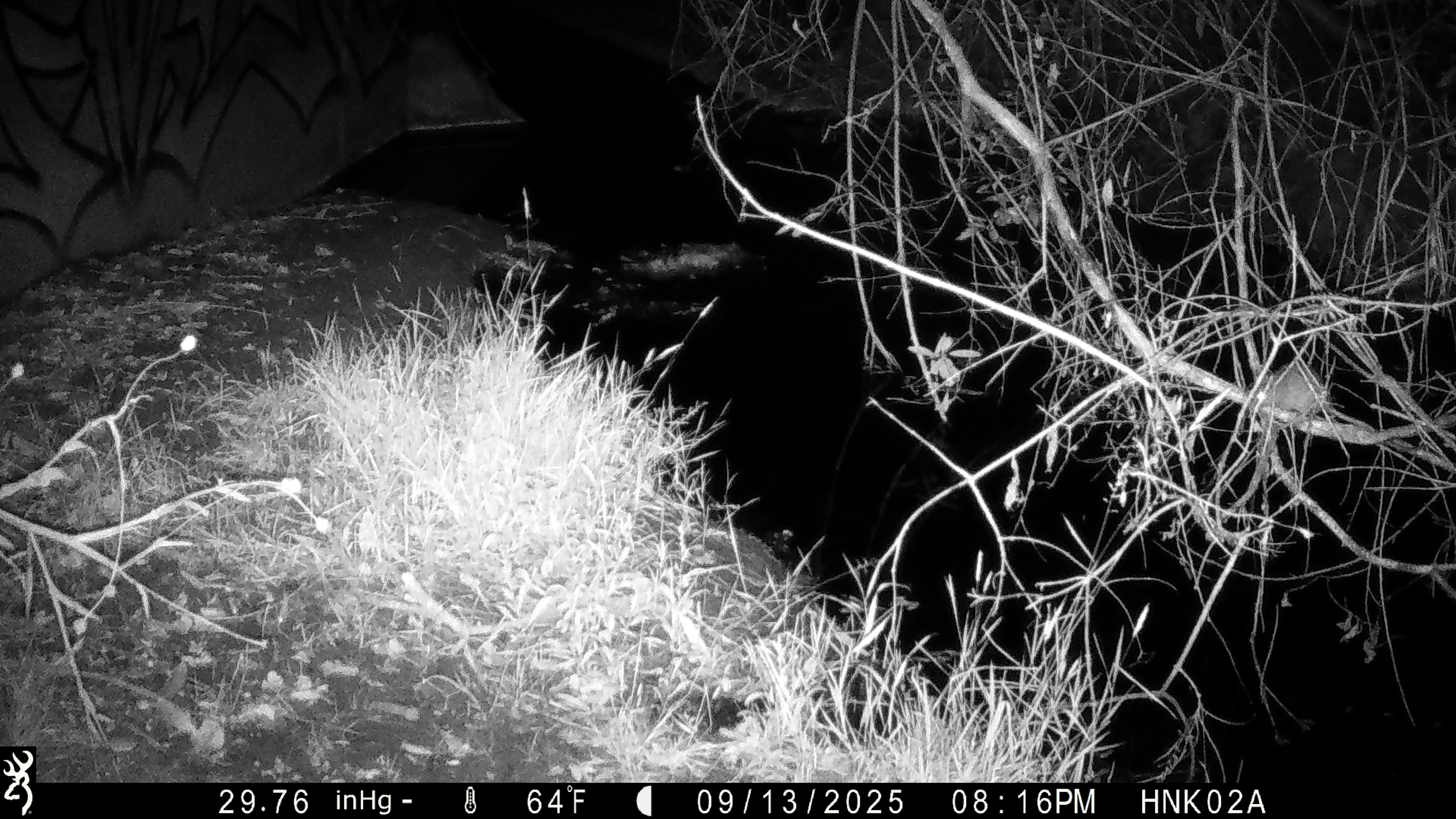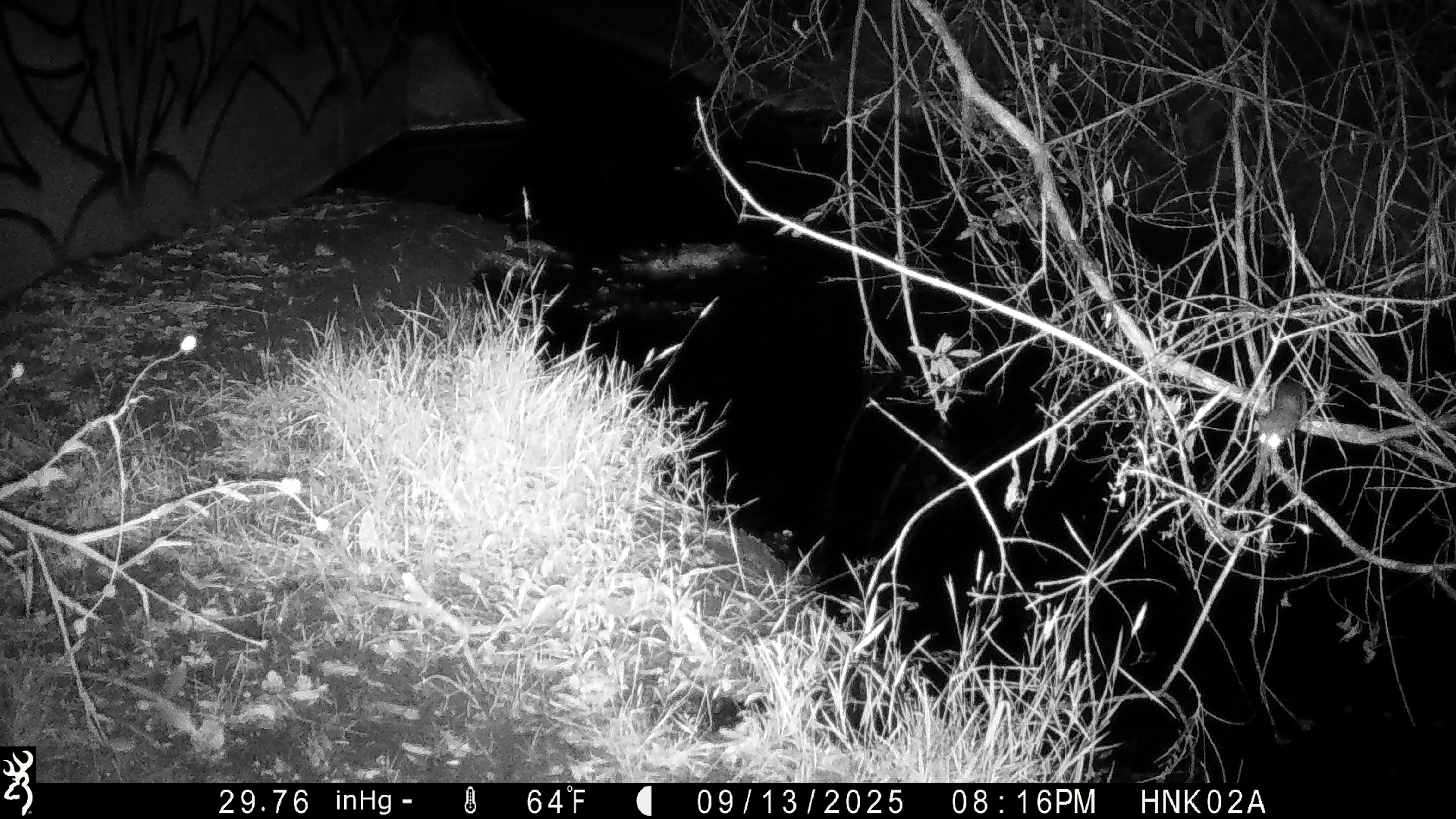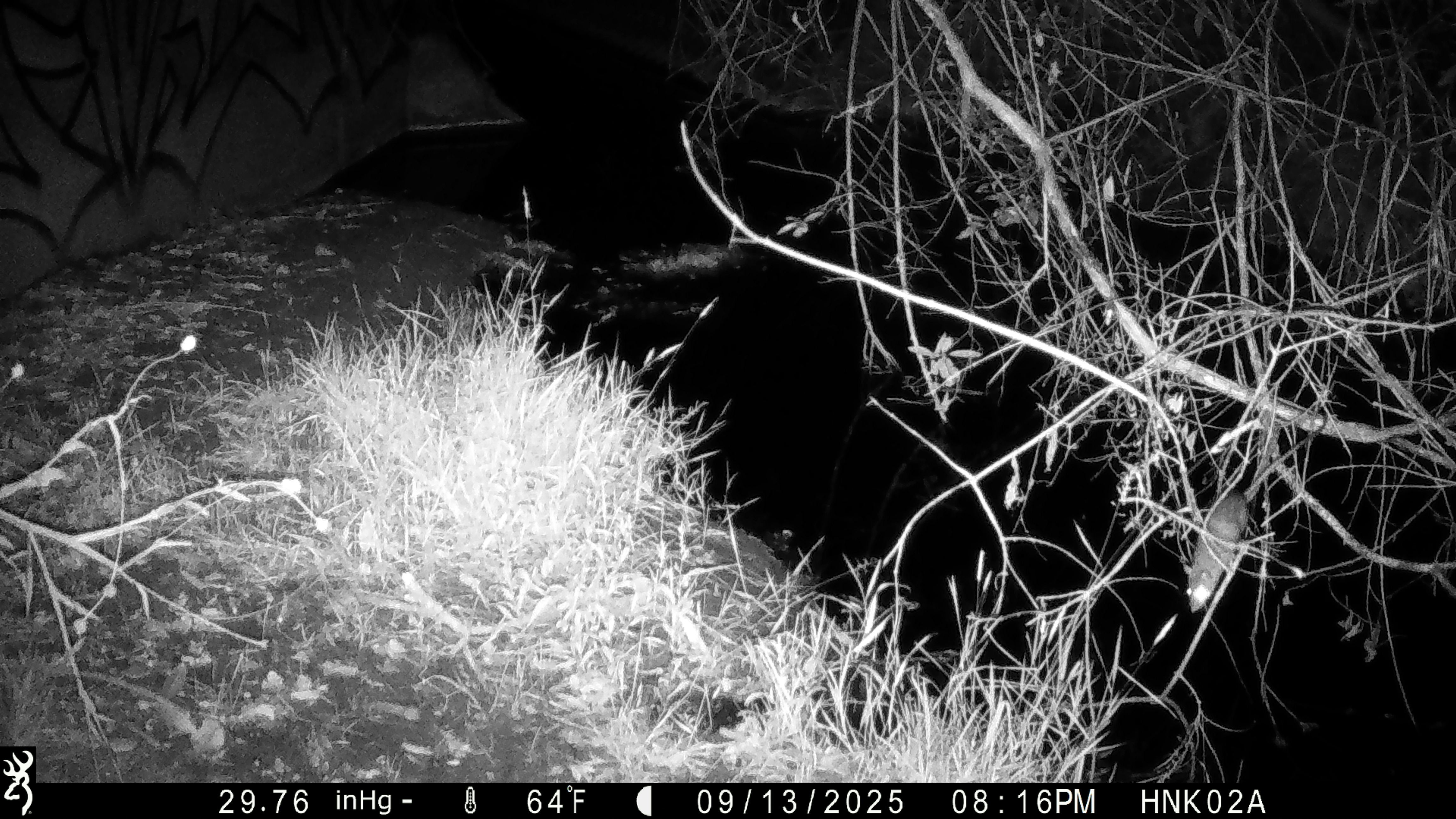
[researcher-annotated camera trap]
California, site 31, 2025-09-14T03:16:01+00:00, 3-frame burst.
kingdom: Animalia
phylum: Chordata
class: Mammalia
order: Rodentia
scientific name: Rodentia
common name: mouse or rat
Mouse or rat (Rodentia).